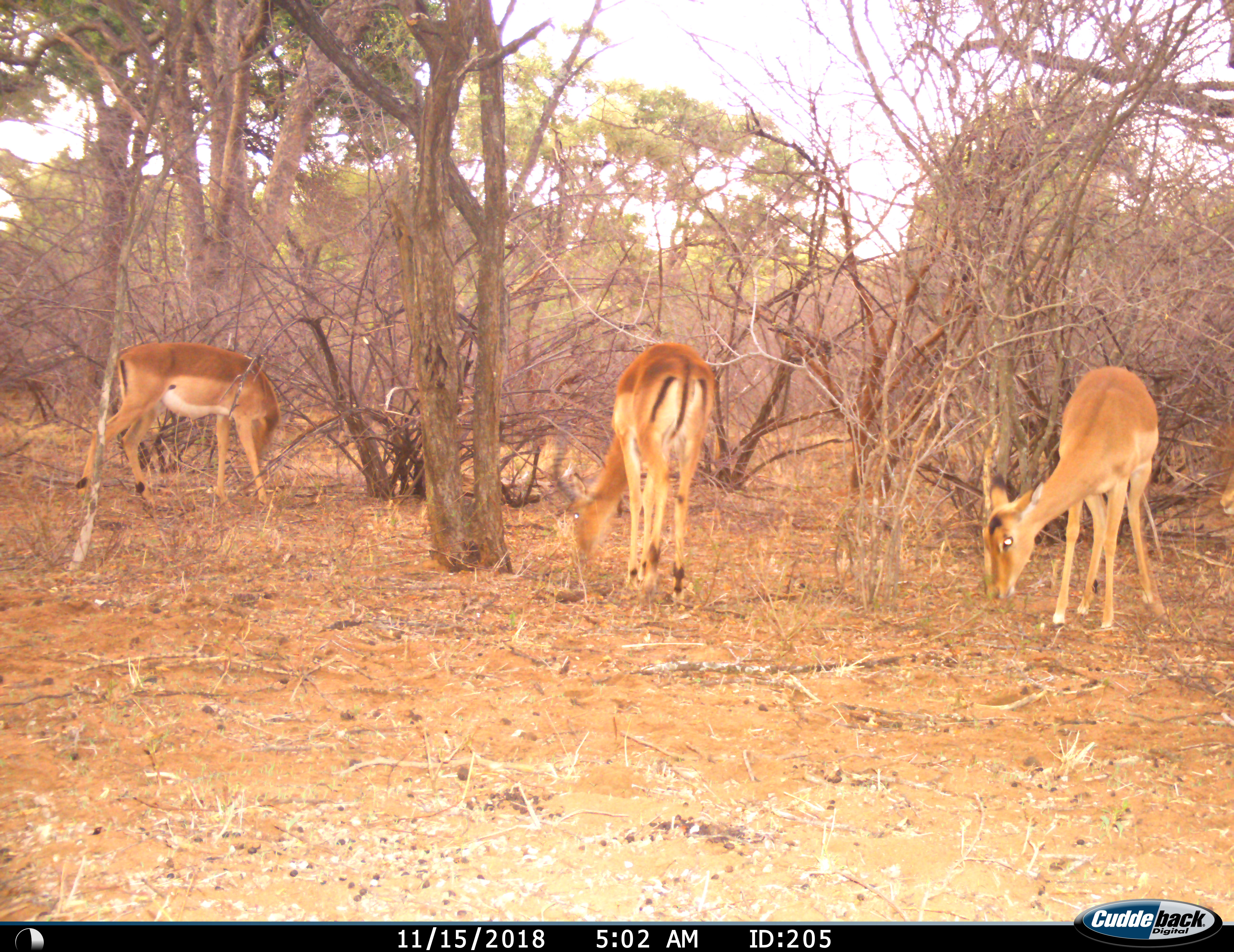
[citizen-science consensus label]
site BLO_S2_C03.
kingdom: Animalia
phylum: Chordata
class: Mammalia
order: Artiodactyla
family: Bovidae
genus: Aepyceros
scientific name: Aepyceros melampus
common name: impala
Impala (Aepyceros melampus), count 3. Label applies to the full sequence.